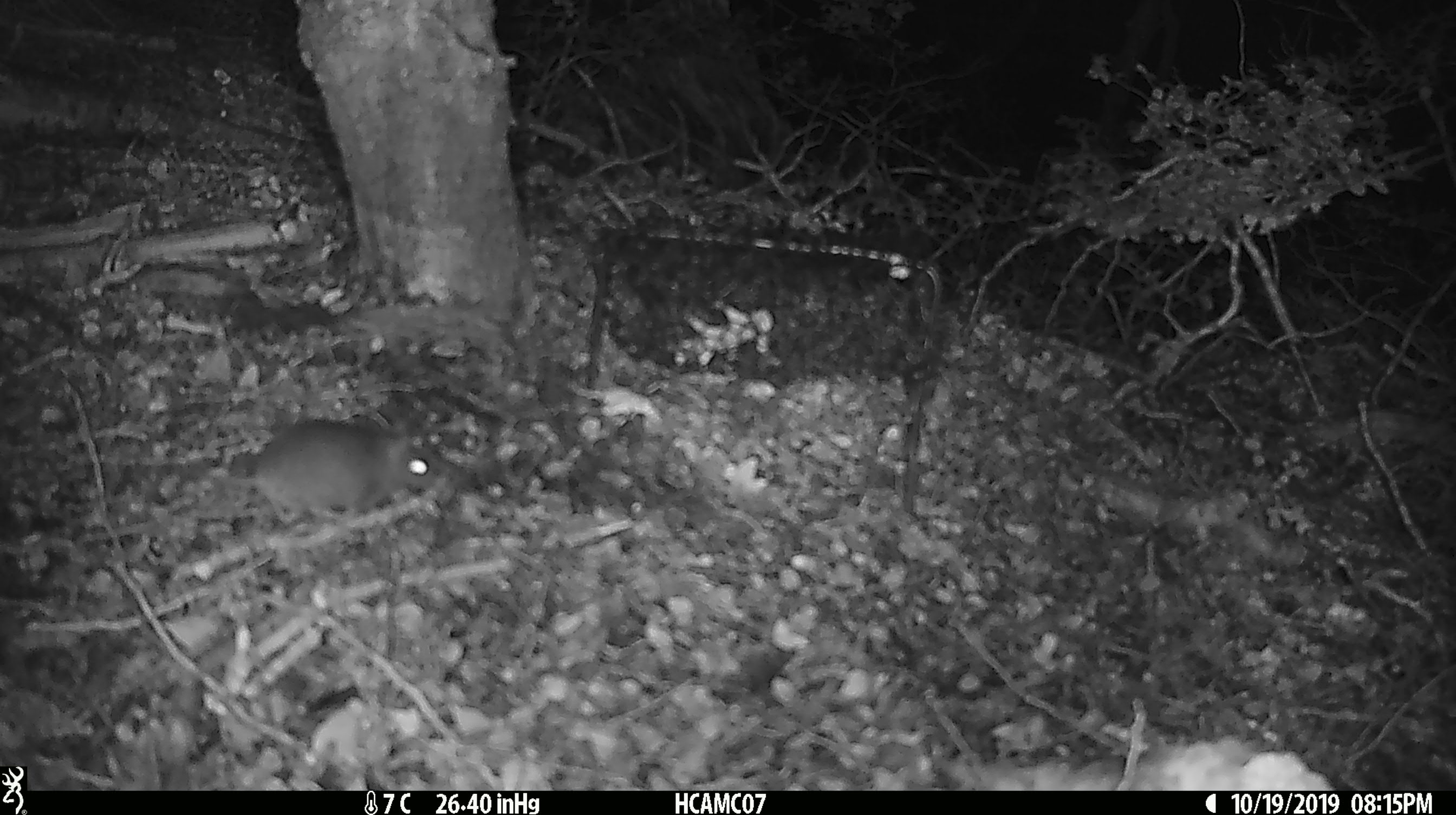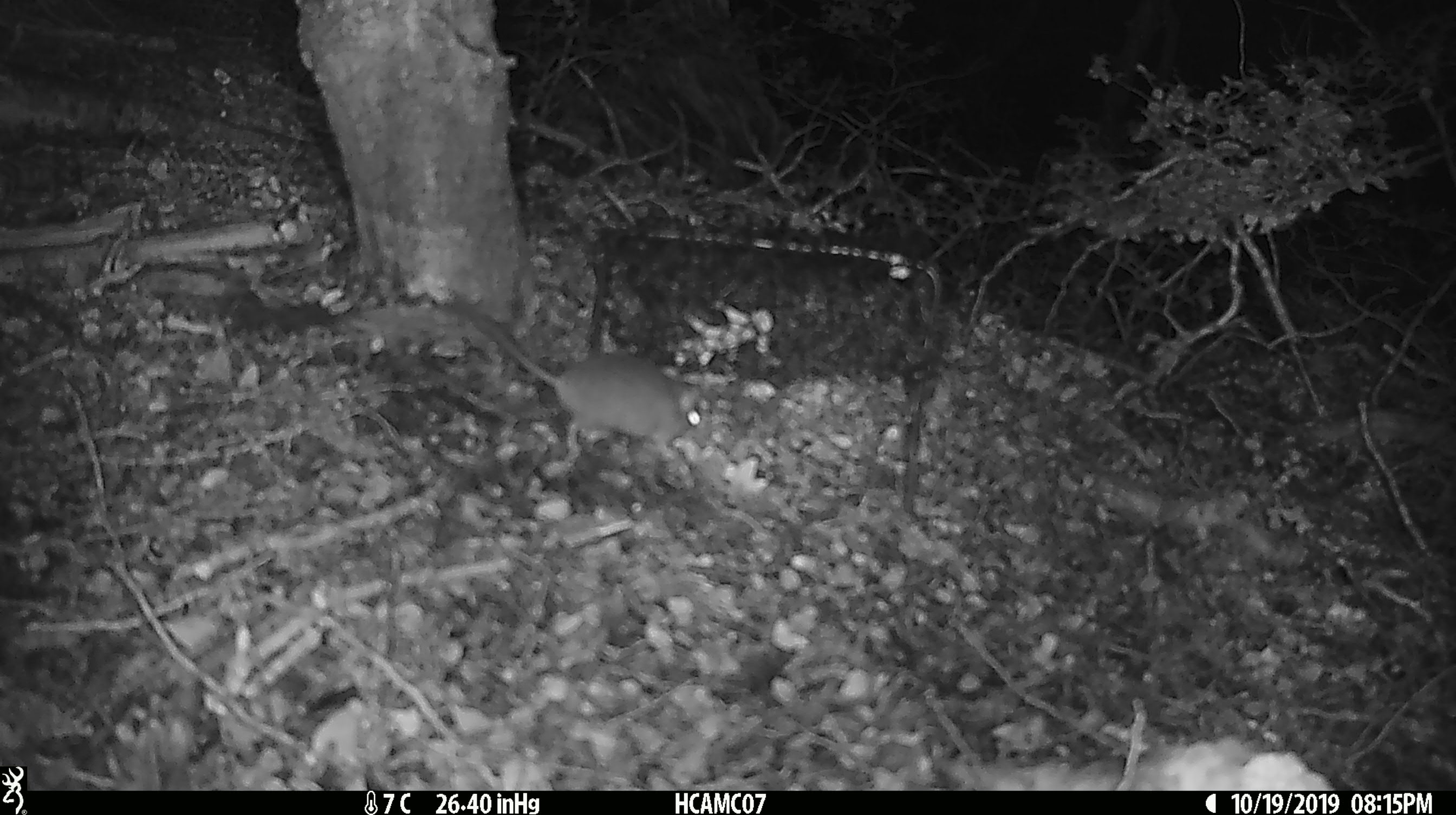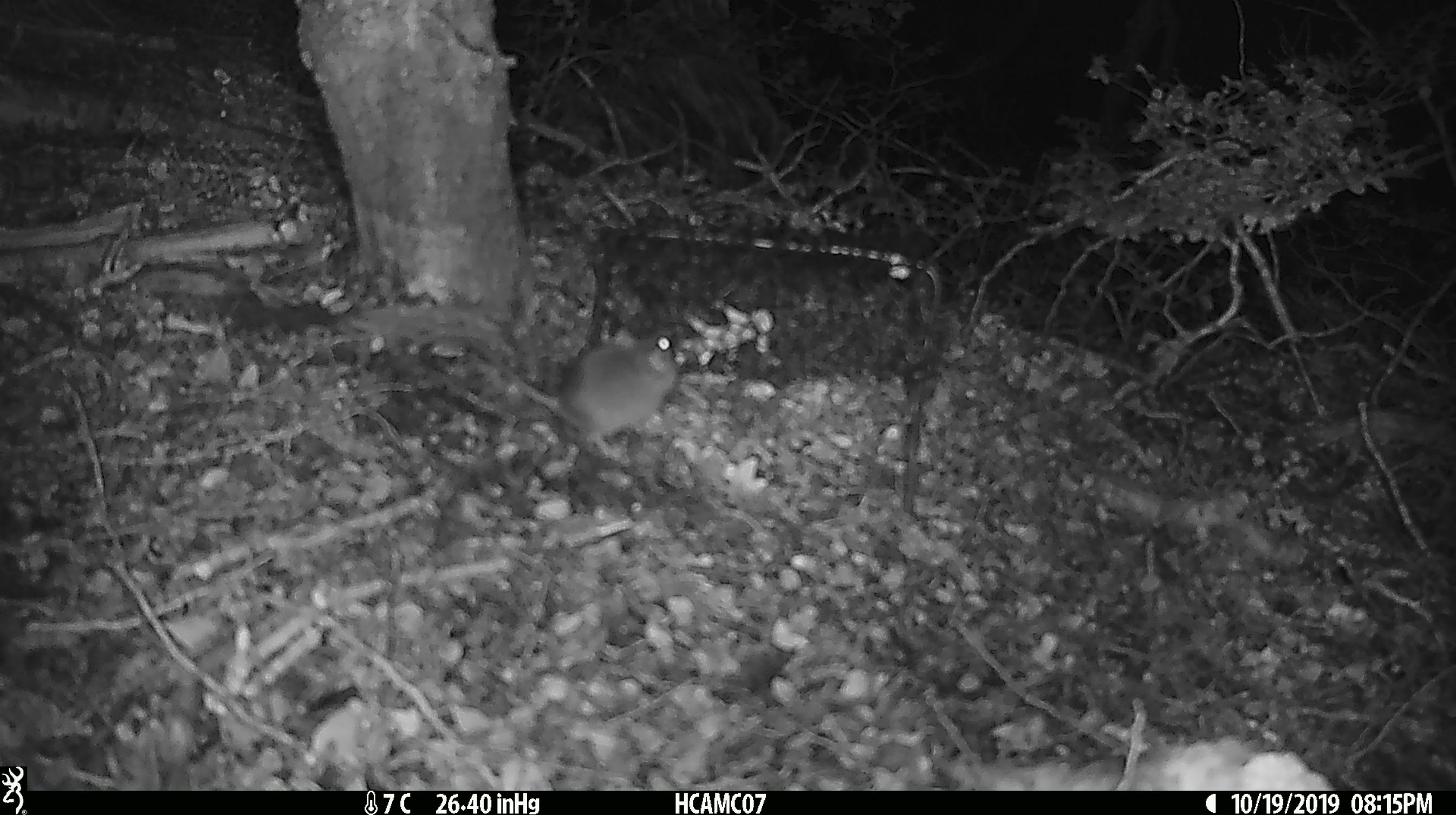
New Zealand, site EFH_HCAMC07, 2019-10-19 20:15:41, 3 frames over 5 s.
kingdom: Animalia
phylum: Chordata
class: Mammalia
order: Rodentia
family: Muridae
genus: Mus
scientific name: Mus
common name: mouse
Mouse (Mus).